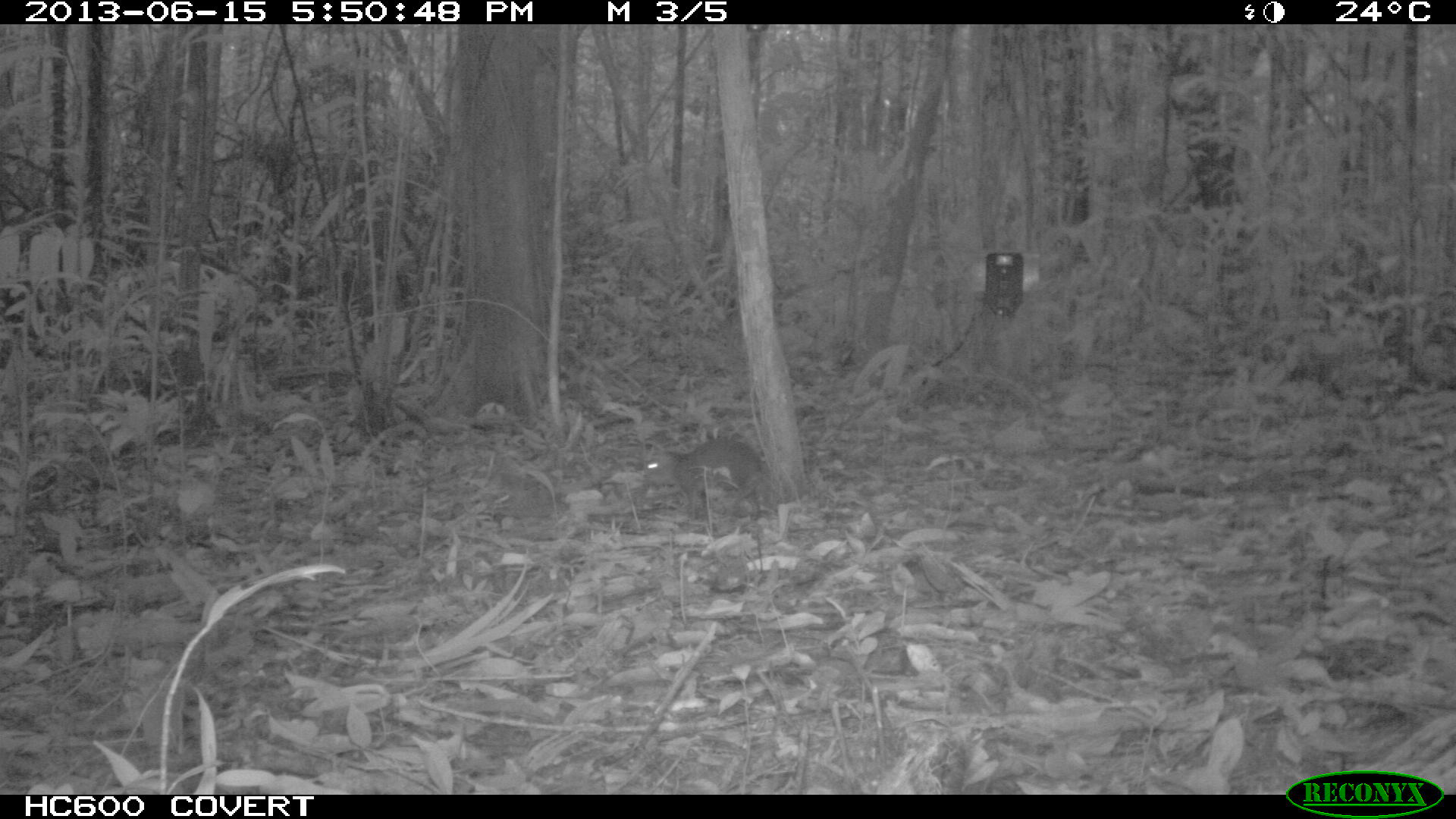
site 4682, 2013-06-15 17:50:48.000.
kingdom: Animalia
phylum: Chordata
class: Mammalia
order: Rodentia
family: Dasyproctidae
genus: Myoprocta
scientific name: Myoprocta pratti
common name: green acouchi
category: myoprocta pratii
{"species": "myoprocta pratii (green acouchi) (Myoprocta pratti)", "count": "1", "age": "adult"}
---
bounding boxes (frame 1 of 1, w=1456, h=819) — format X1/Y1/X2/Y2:
myoprocta pratii: 640/436/764/519